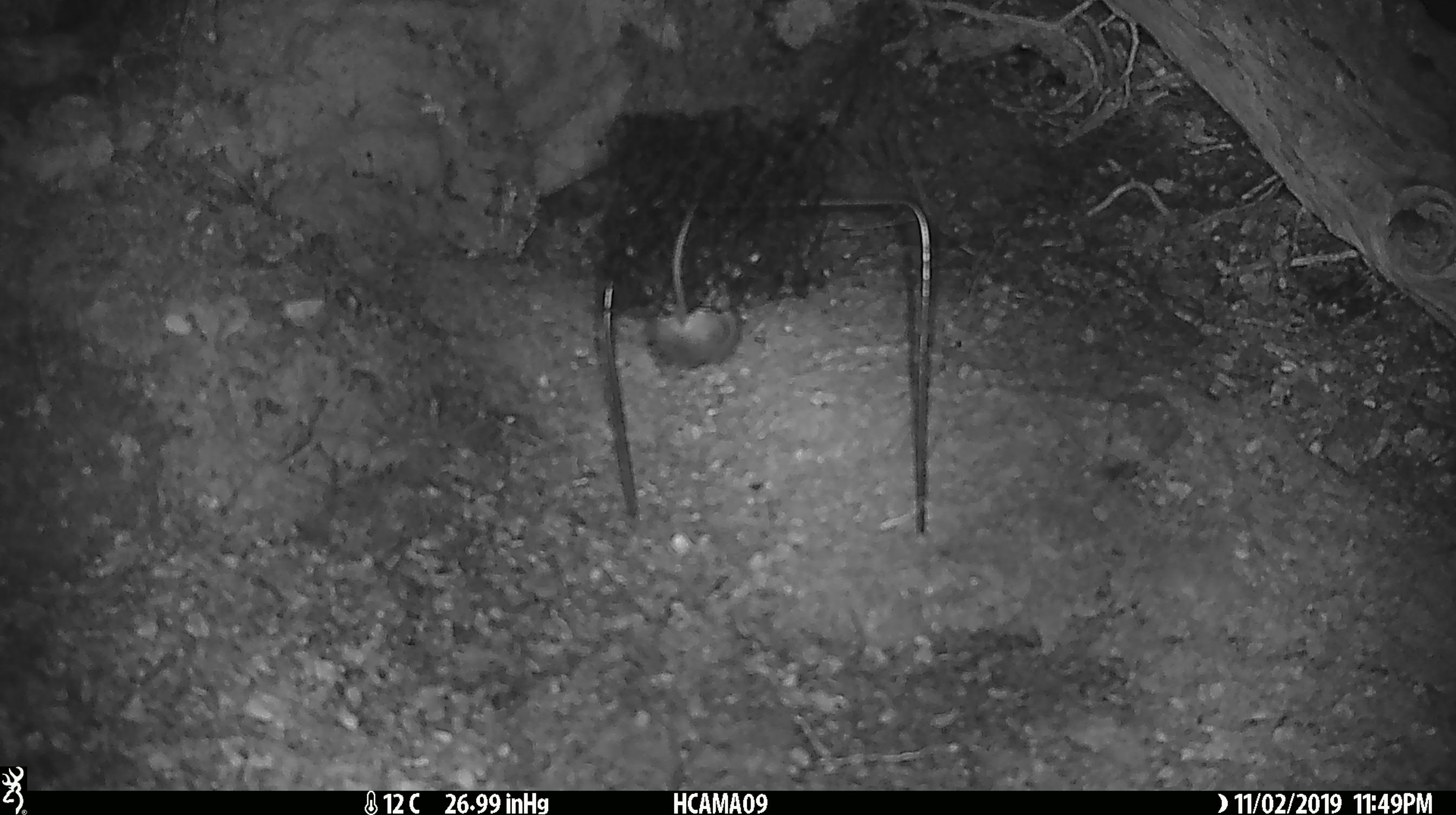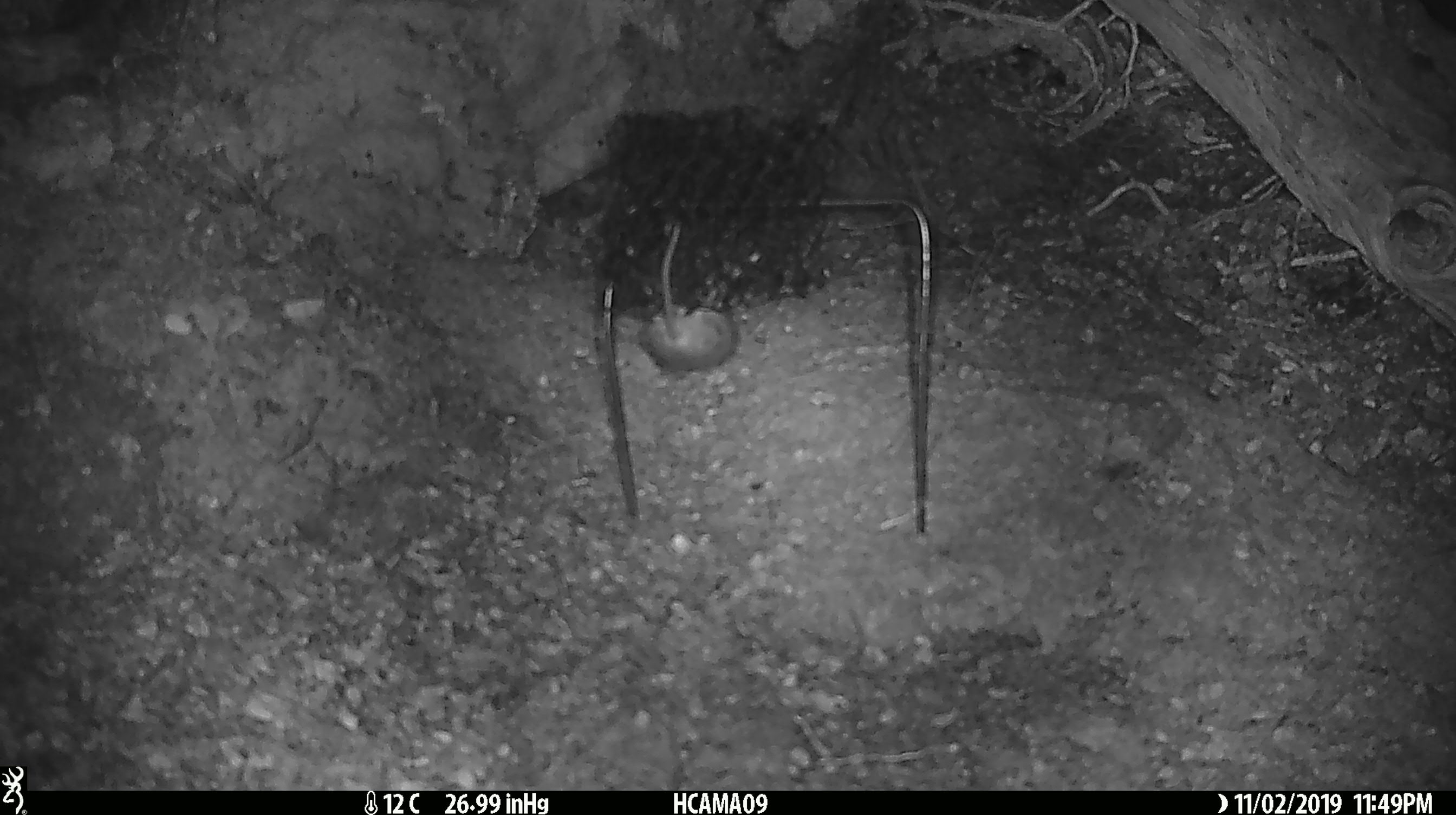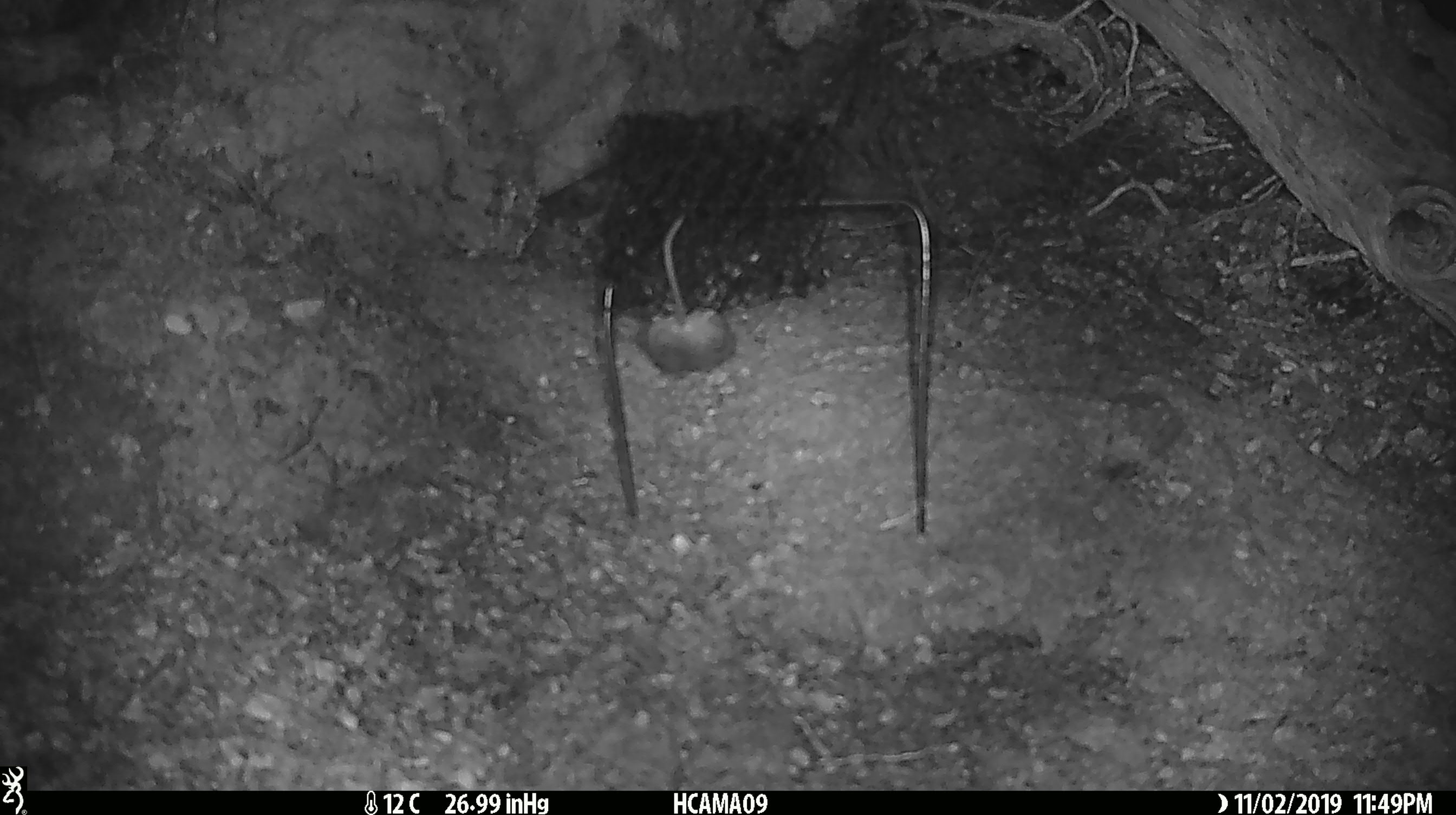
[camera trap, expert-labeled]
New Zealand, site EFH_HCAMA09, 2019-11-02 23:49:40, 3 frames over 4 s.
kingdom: Animalia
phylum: Chordata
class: Mammalia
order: Rodentia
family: Muridae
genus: Mus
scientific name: Mus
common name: mouse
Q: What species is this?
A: Mouse (Mus).